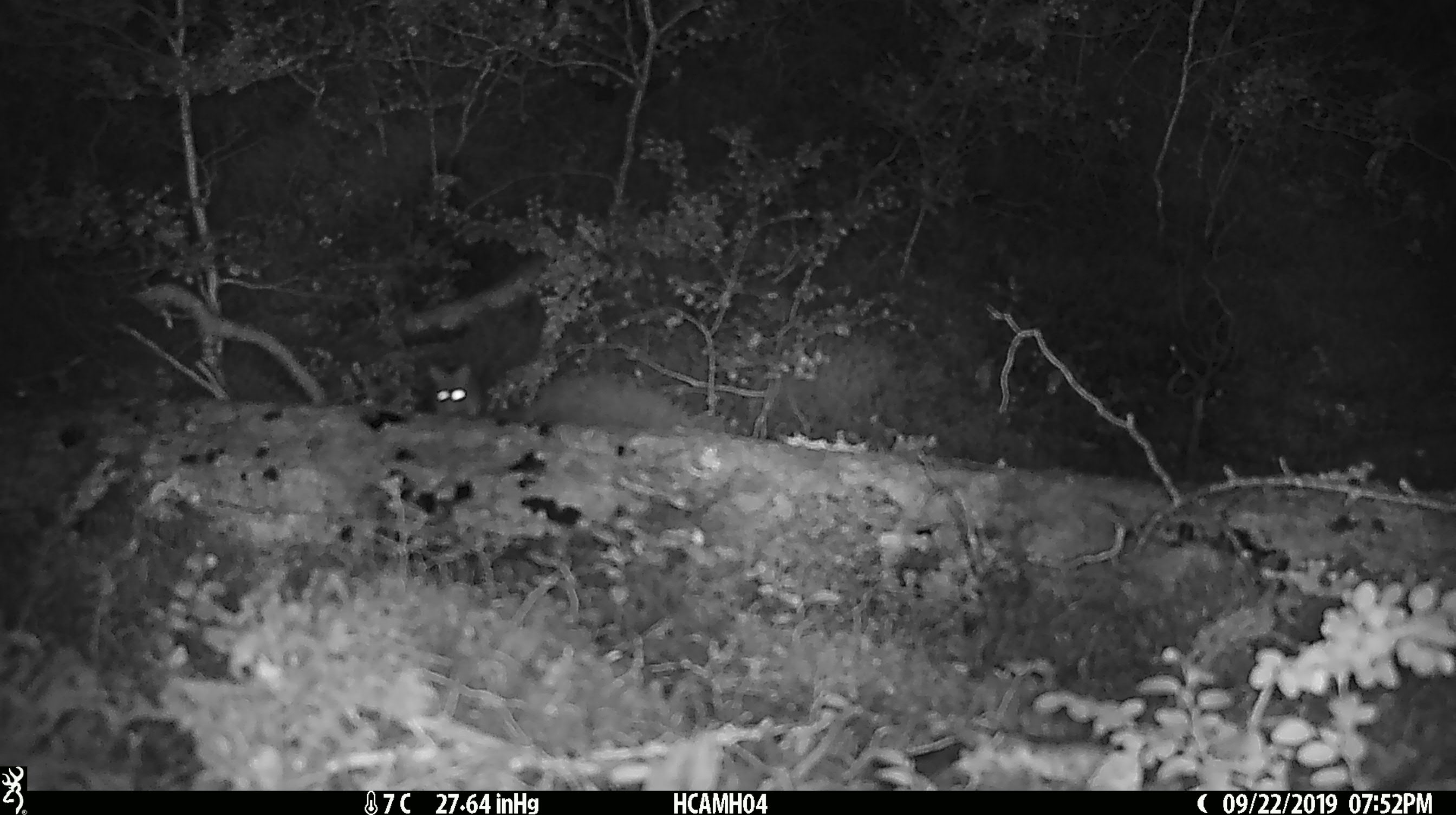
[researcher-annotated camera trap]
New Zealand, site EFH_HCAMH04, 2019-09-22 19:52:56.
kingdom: Animalia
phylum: Chordata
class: Mammalia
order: Rodentia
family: Muridae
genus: Mus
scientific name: Mus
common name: mouse